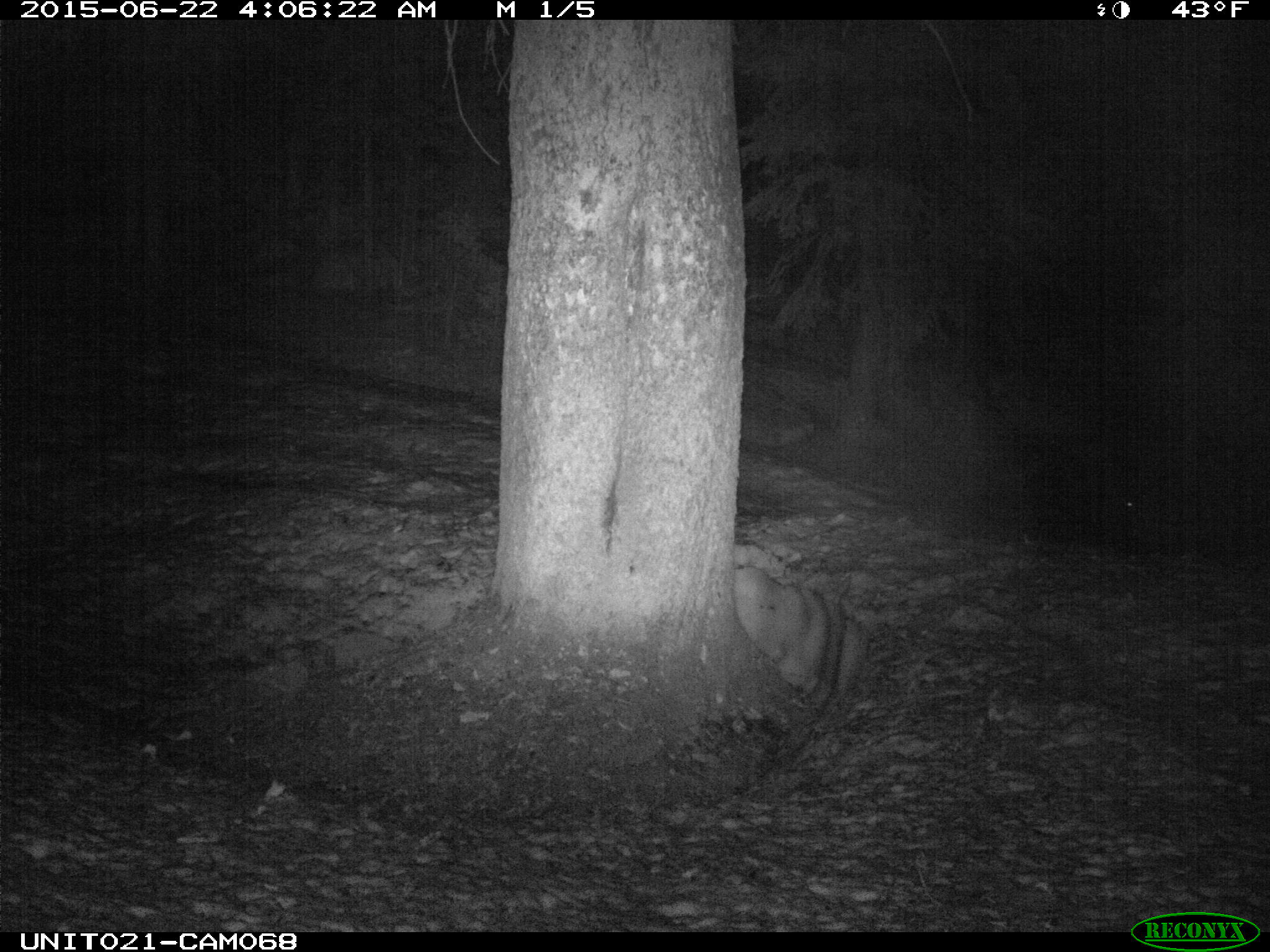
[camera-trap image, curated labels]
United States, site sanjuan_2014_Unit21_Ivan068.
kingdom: Animalia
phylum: Chordata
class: Mammalia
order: Artiodactyla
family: Cervidae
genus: Cervus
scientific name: Cervus elaphus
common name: red deer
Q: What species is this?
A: Cervus elaphus (red deer).